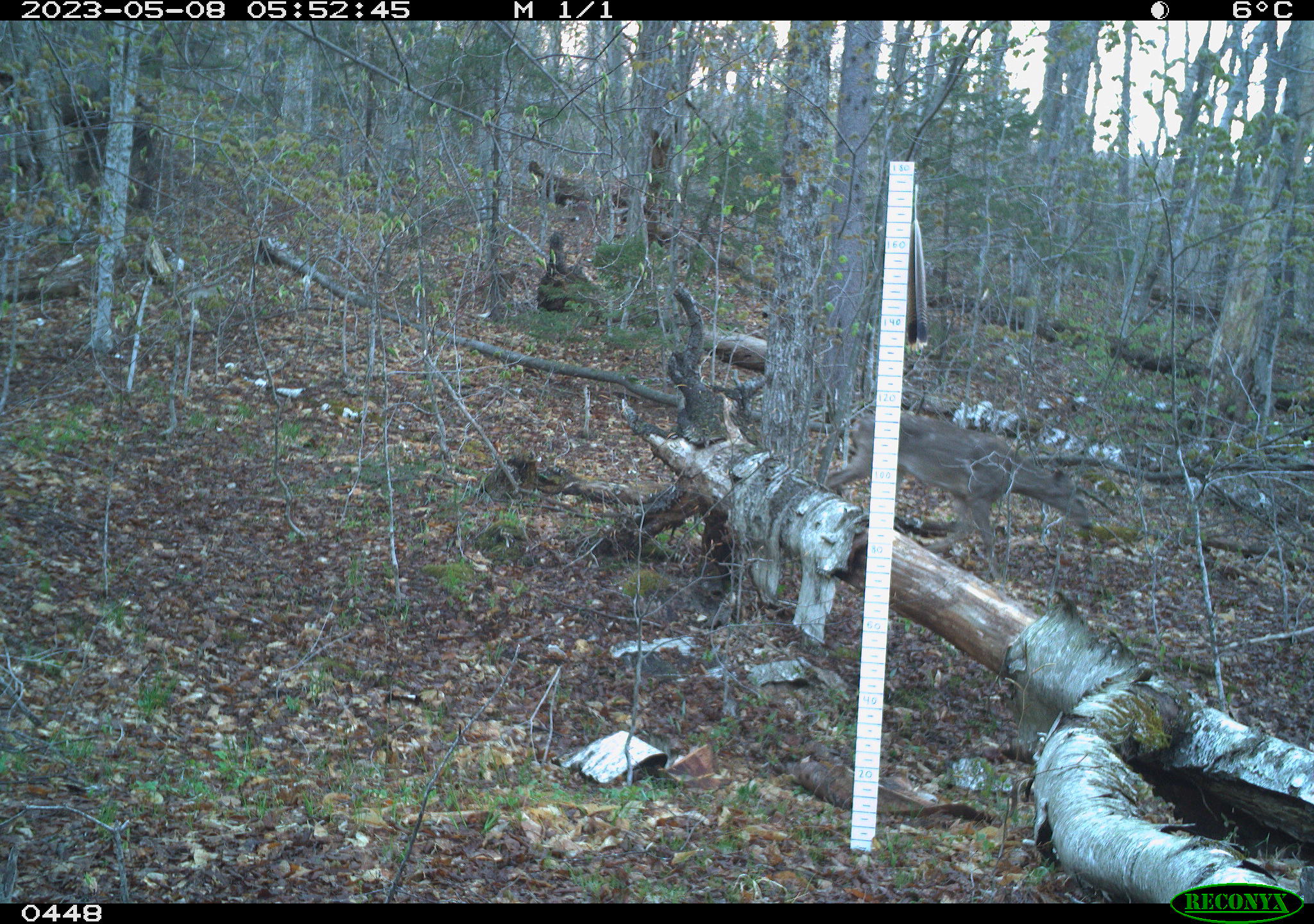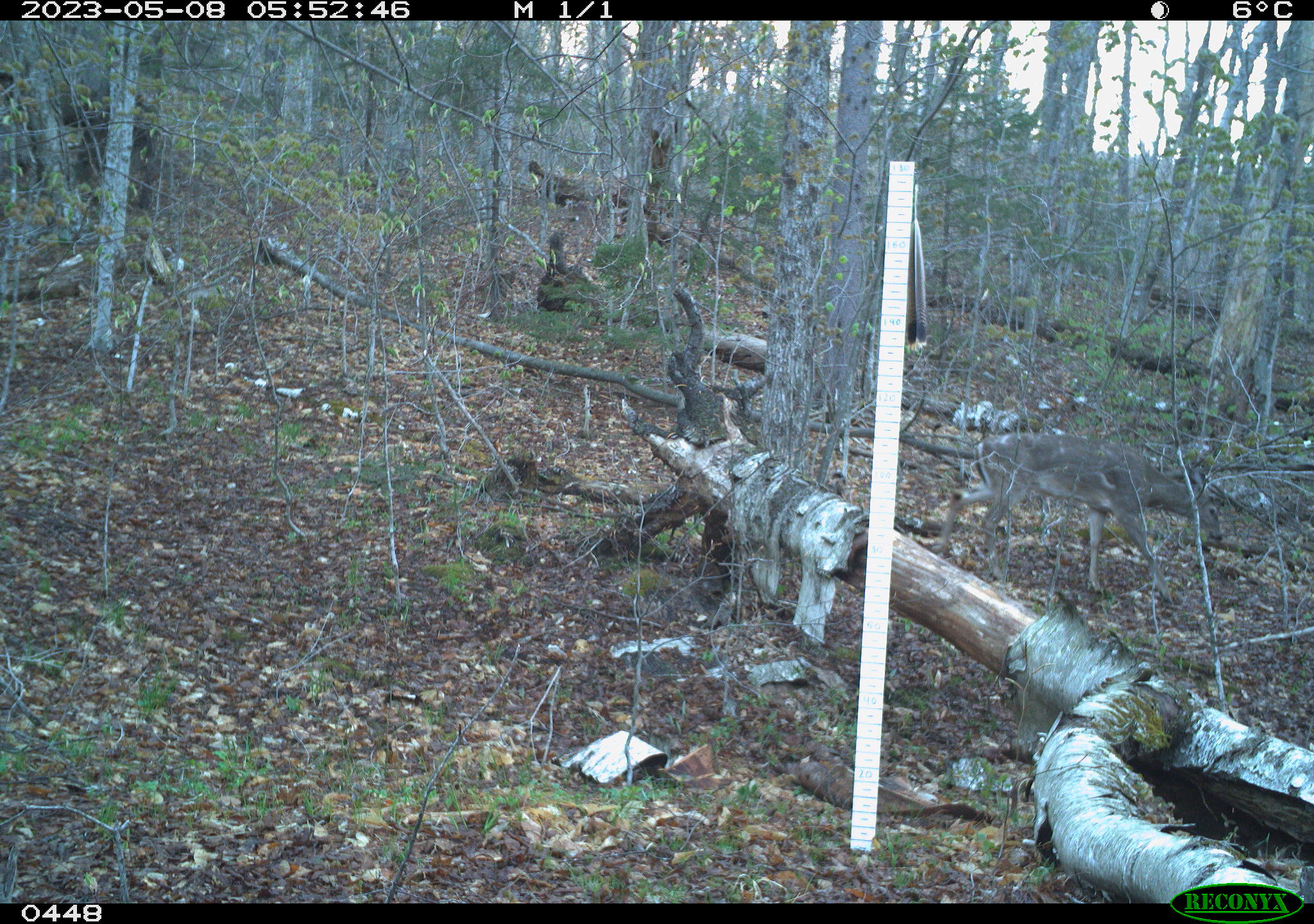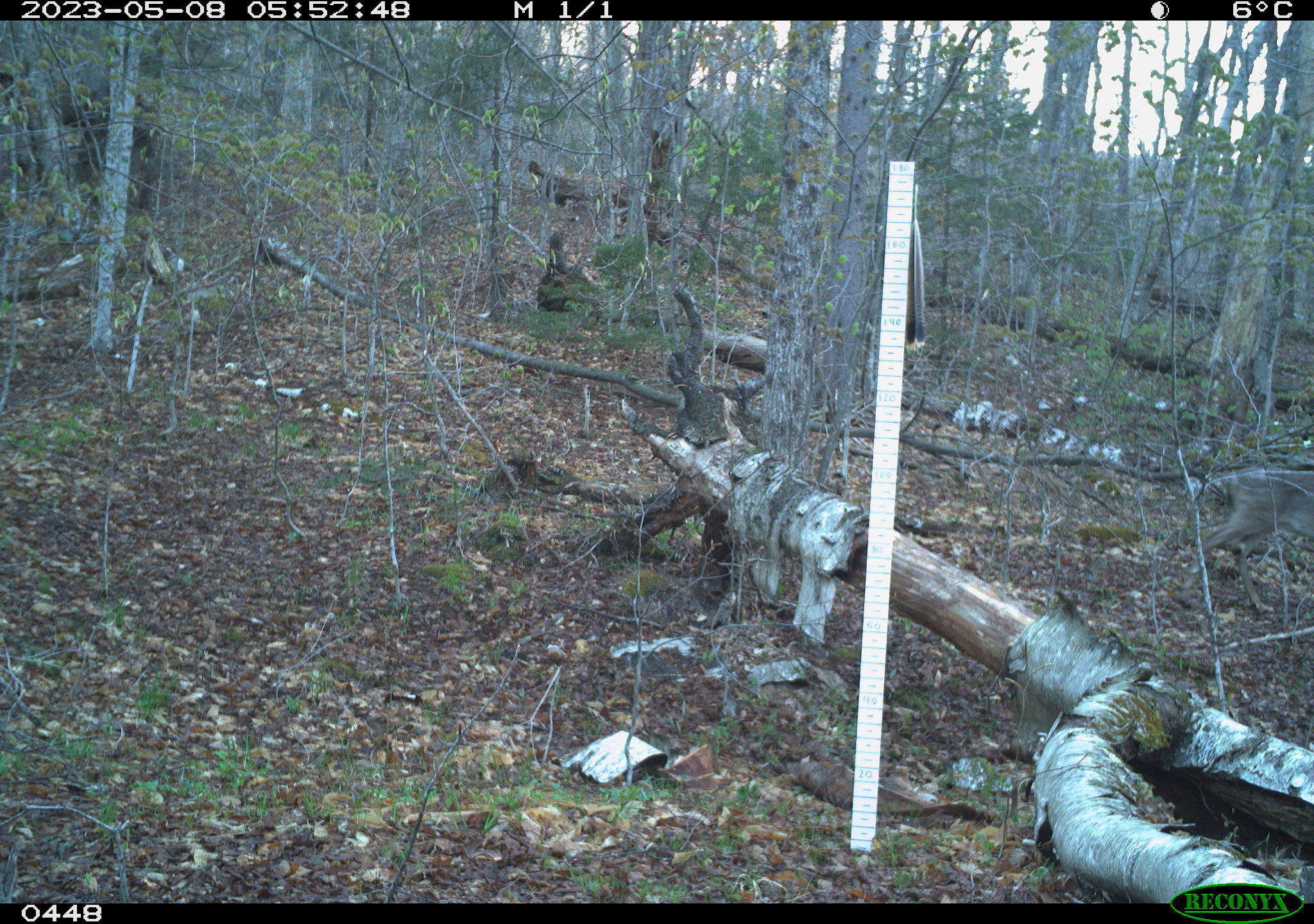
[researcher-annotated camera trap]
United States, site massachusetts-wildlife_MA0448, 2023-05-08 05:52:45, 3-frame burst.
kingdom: Animalia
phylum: Chordata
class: Mammalia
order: Artiodactyla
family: Cervidae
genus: Odocoileus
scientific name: Odocoileus virginianus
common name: white-tailed deer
White-tailed deer (Odocoileus virginianus).